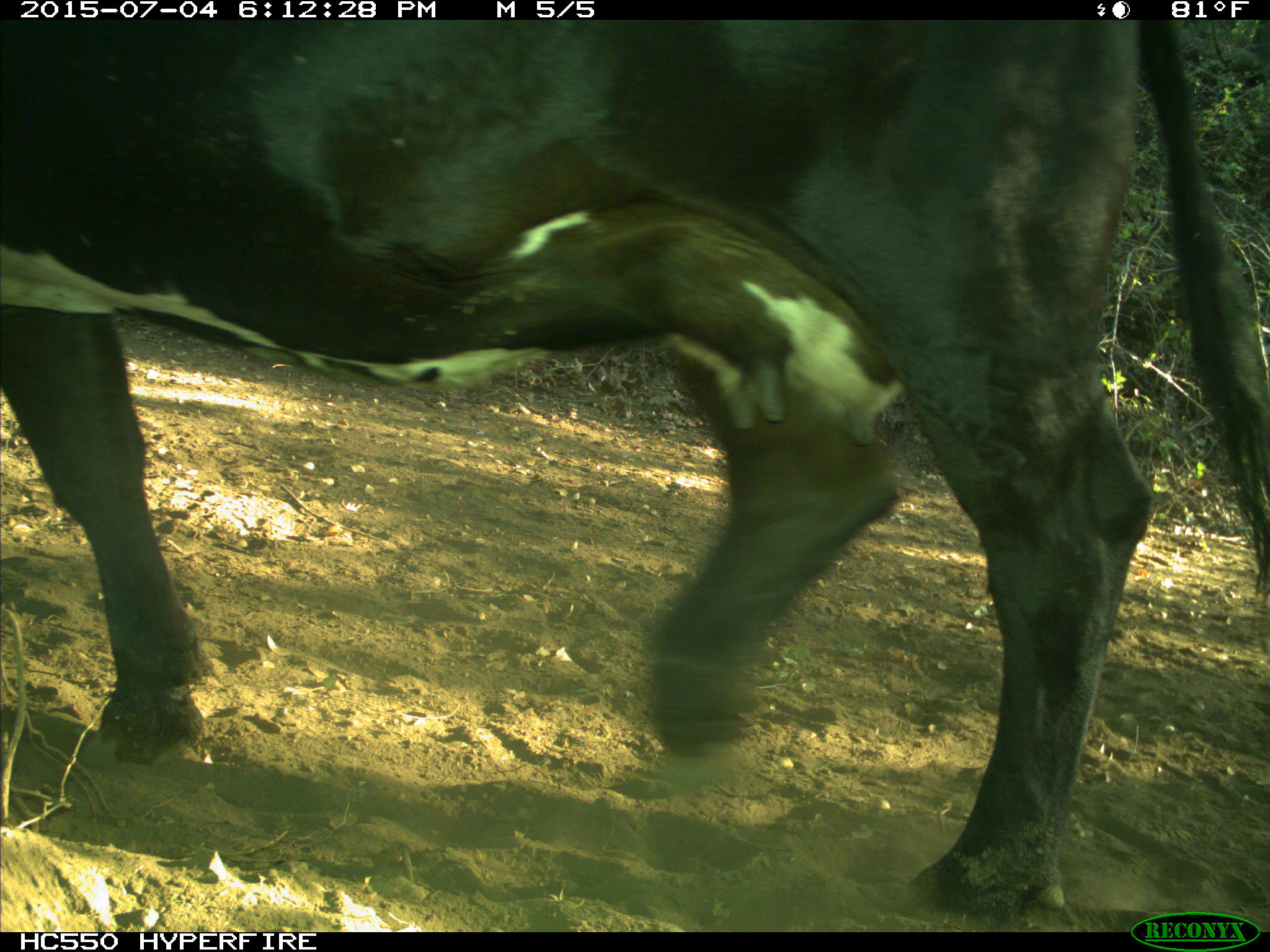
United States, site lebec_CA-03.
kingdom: Animalia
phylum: Chordata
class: Mammalia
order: Artiodactyla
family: Bovidae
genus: Bos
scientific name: Bos taurus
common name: domestic cow